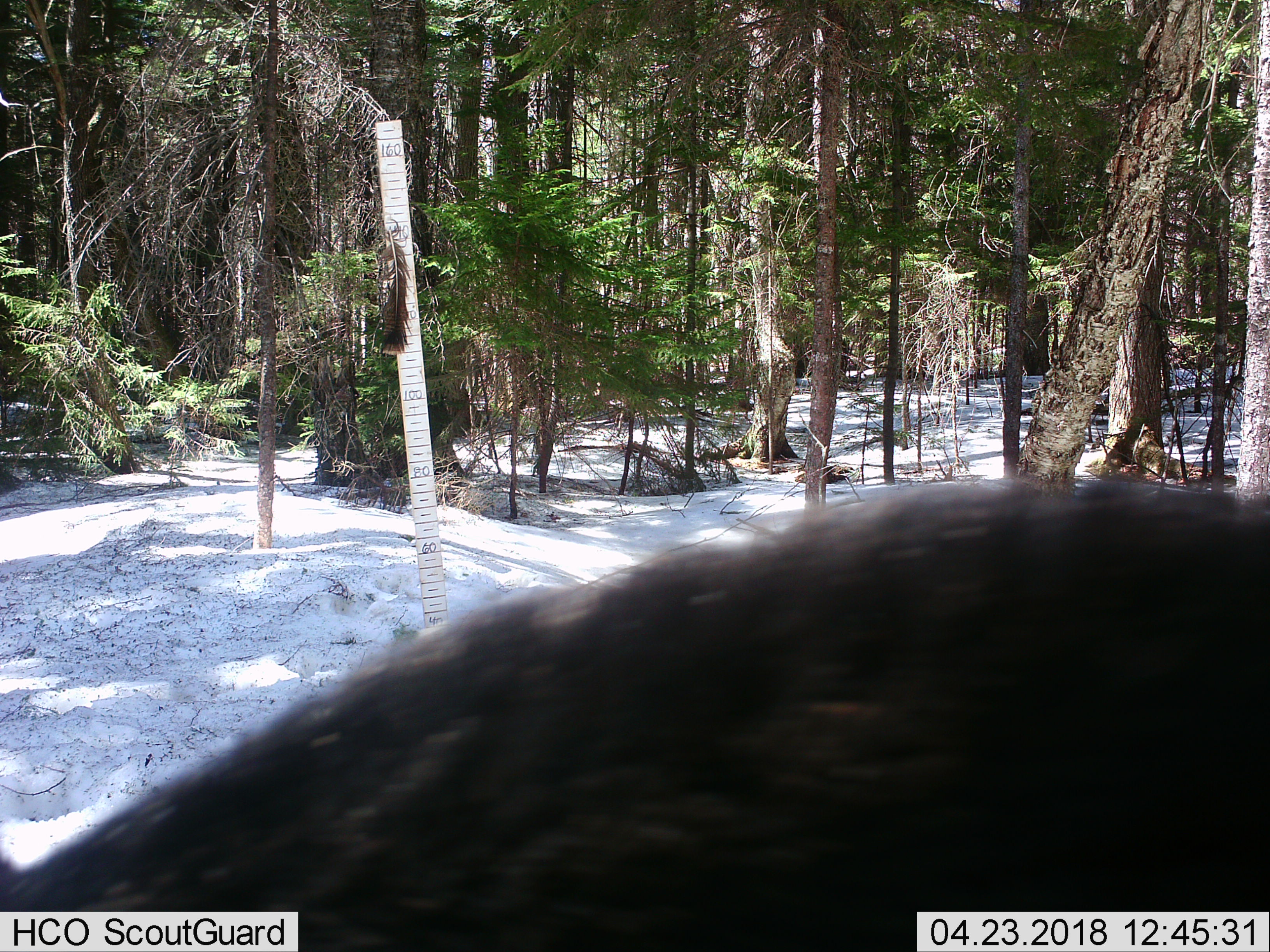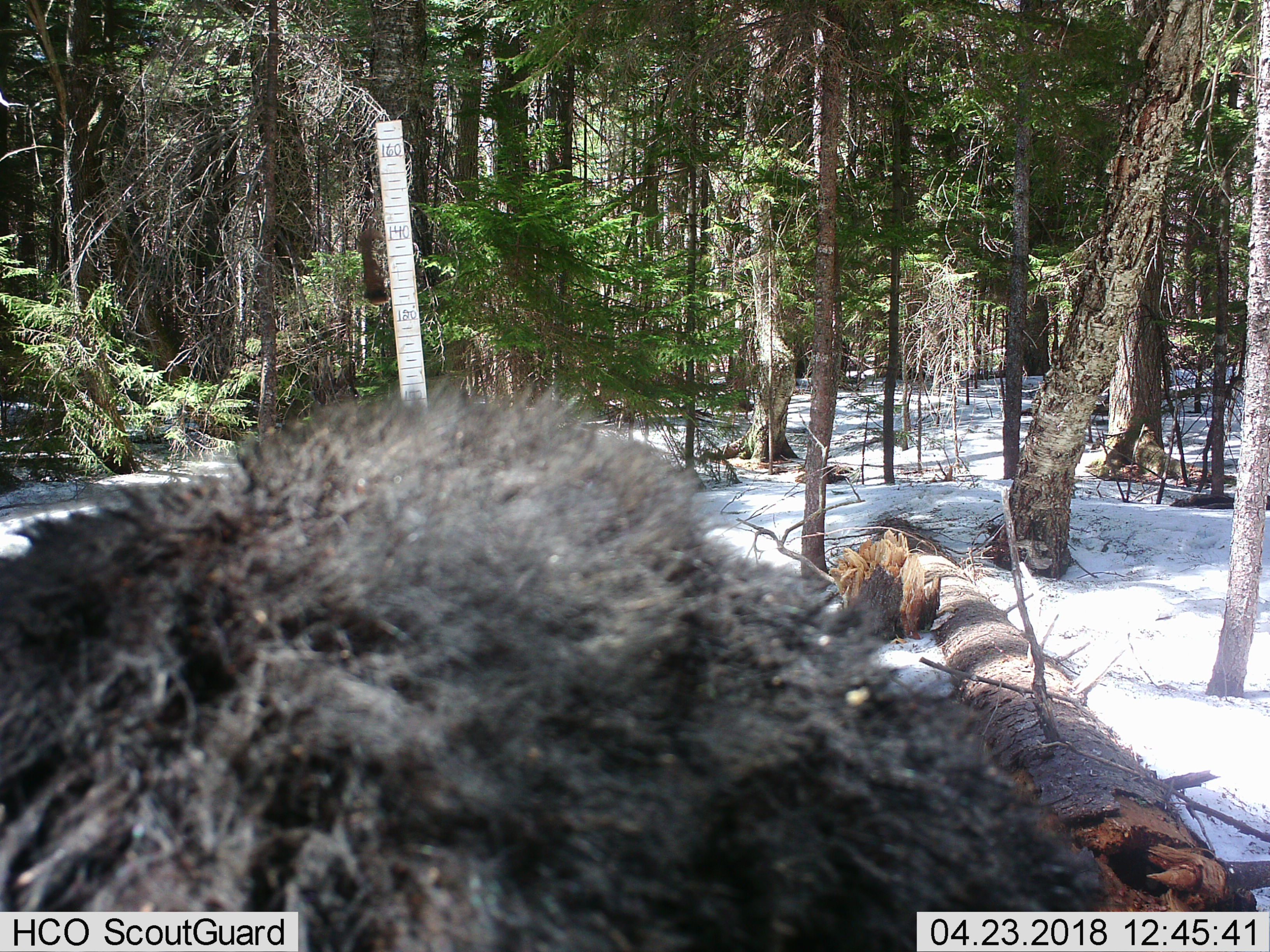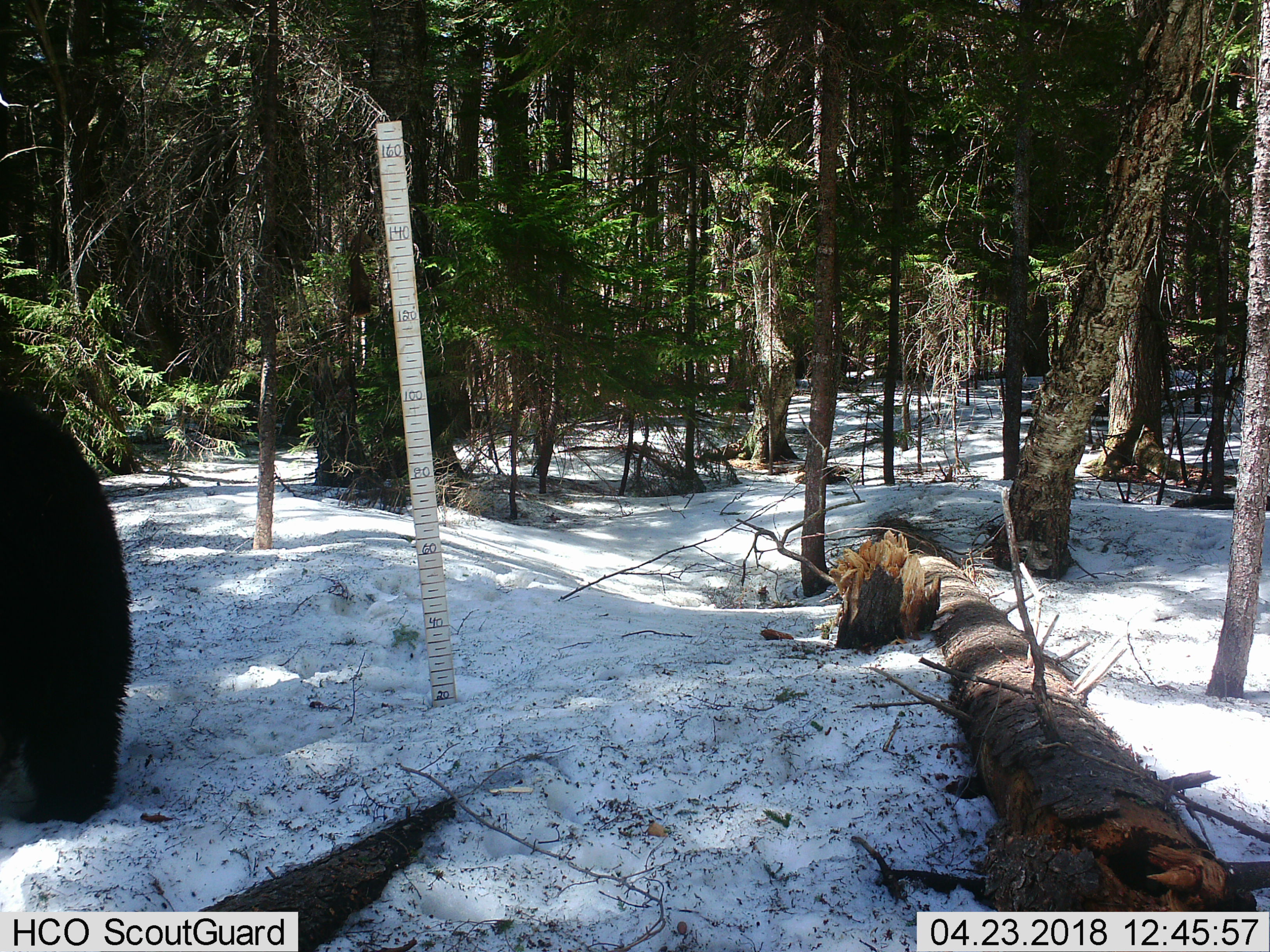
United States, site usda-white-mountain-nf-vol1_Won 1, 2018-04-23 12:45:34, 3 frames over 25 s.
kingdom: Animalia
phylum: Chordata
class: Mammalia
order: Carnivora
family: Ursidae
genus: Ursus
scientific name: Ursus americanus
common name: black bear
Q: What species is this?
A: Black bear (Ursus americanus).